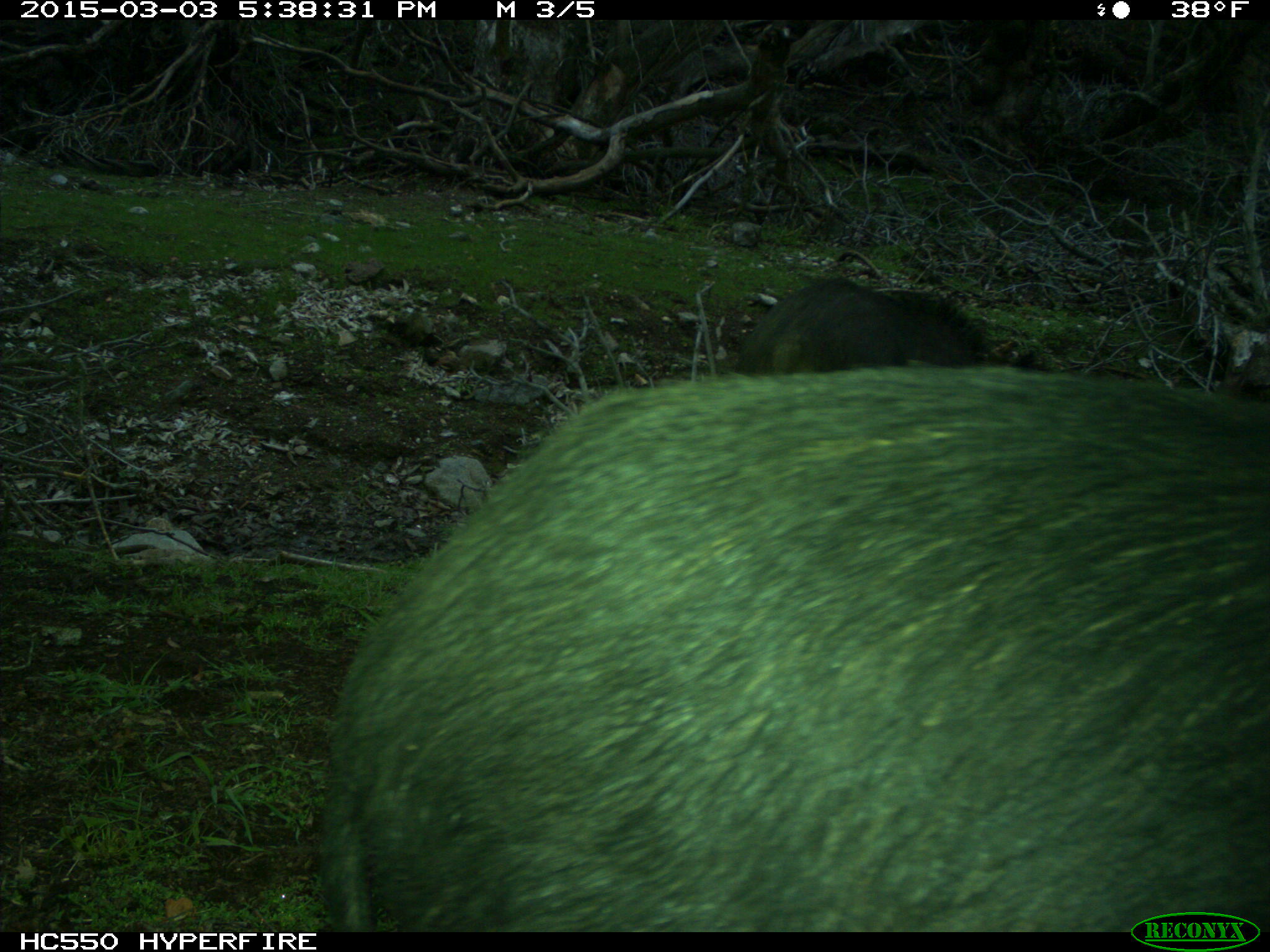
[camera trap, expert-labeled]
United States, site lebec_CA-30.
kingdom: Animalia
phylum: Chordata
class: Mammalia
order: Artiodactyla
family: Suidae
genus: Sus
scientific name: Sus scrofa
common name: wild boar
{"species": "Sus scrofa (wild boar)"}